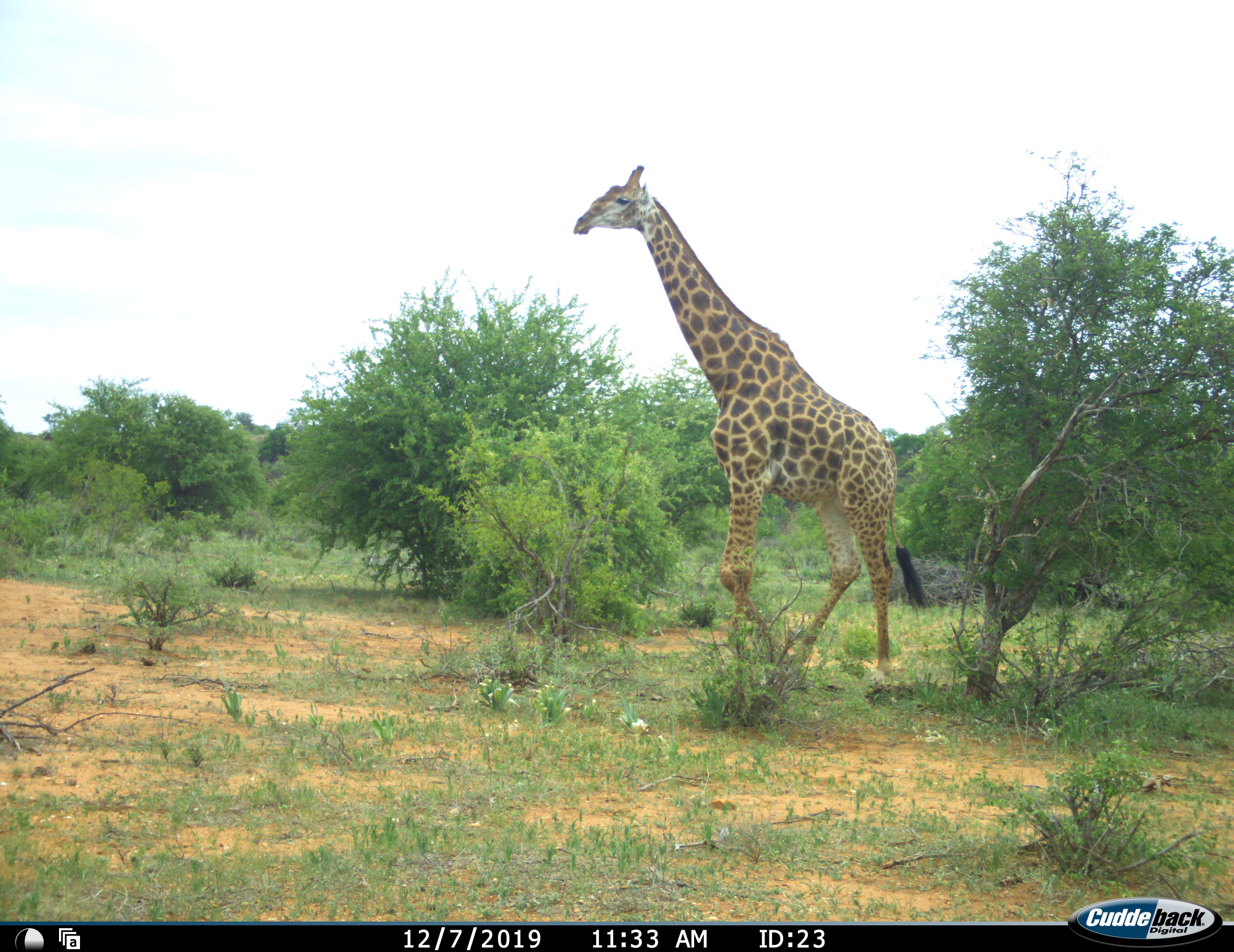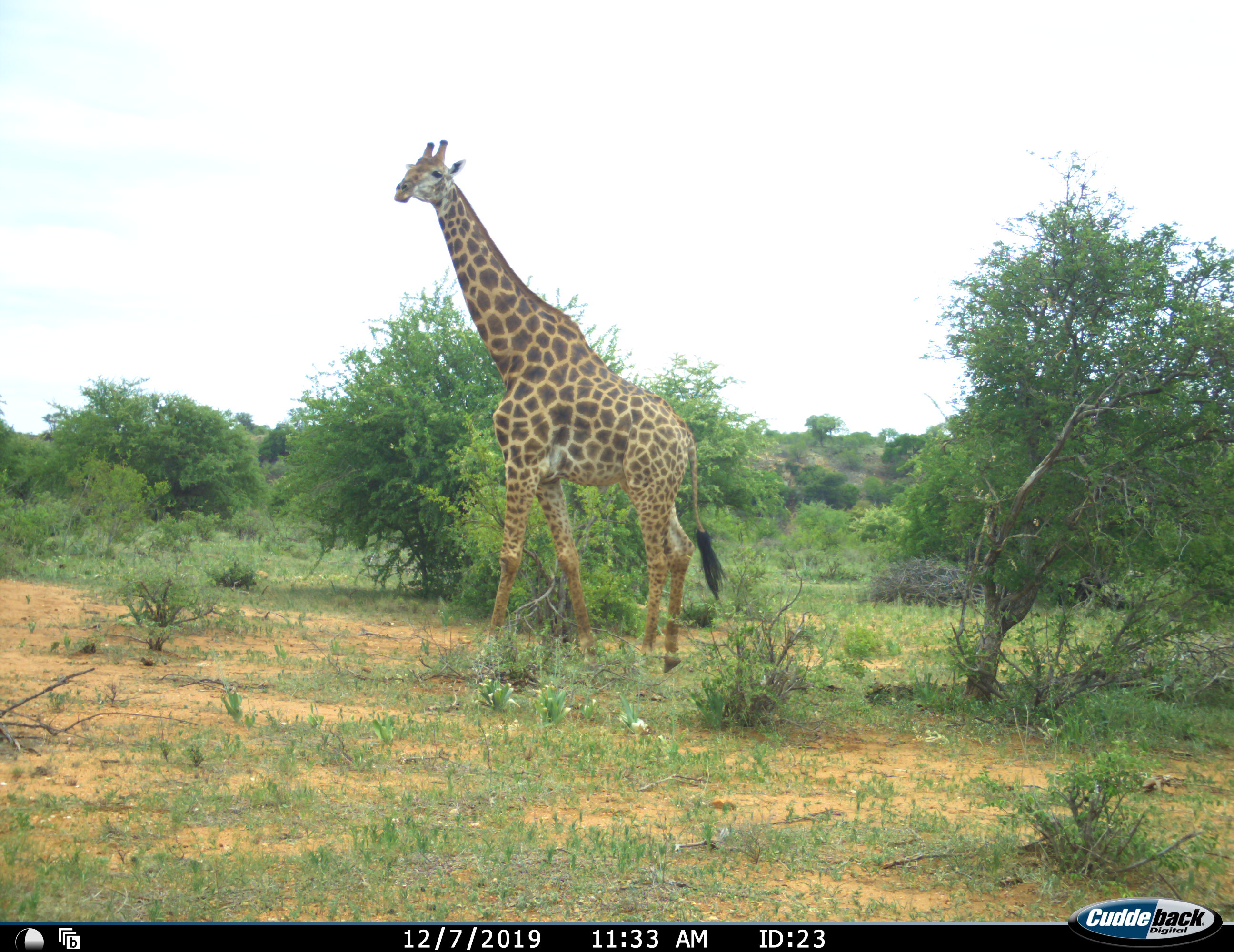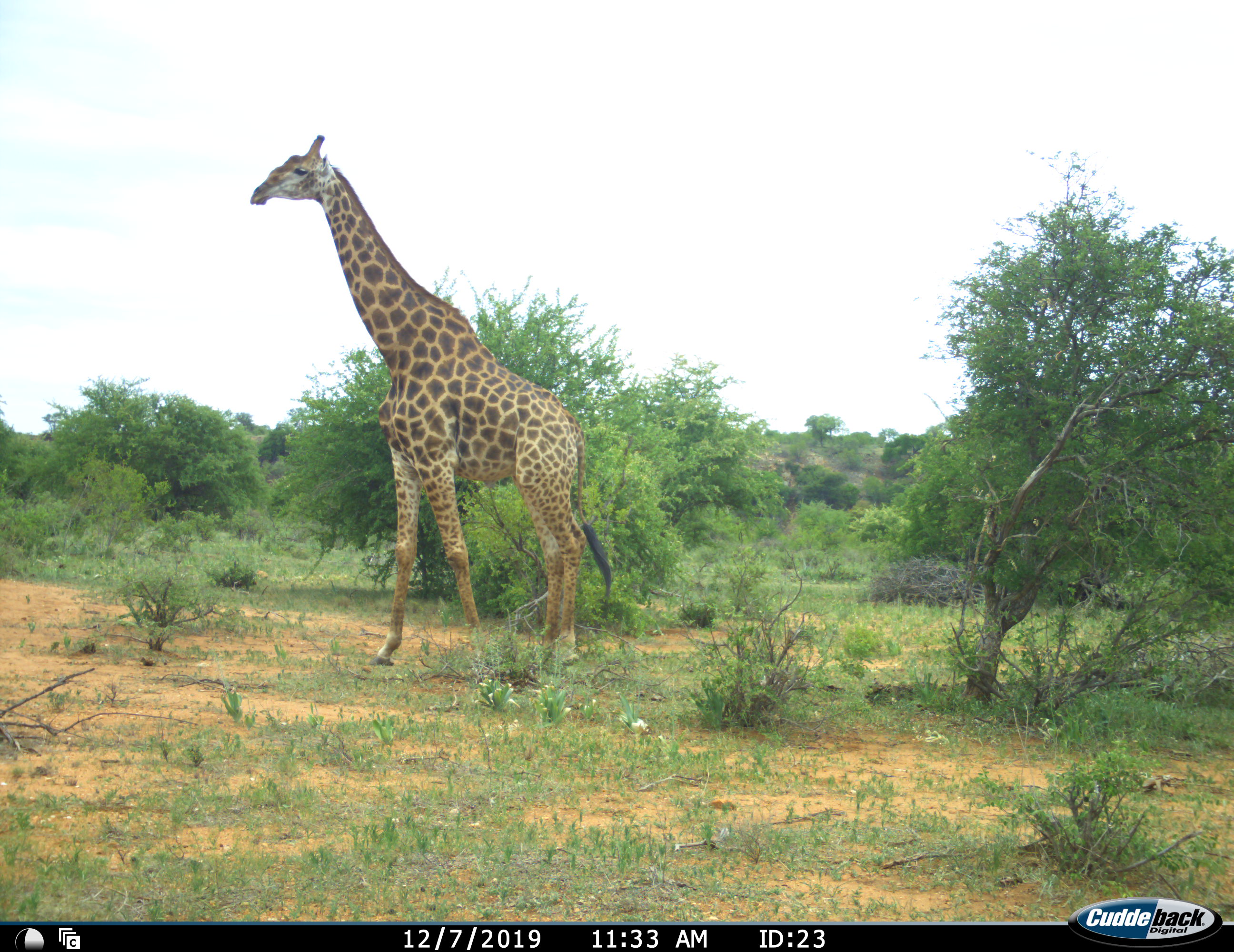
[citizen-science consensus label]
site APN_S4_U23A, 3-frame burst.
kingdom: Animalia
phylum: Chordata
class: Mammalia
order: Artiodactyla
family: Giraffidae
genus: Giraffa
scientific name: Giraffa camelopardalis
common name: giraffe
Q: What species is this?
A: Giraffe (Giraffa camelopardalis).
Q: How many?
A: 1.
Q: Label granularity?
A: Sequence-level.